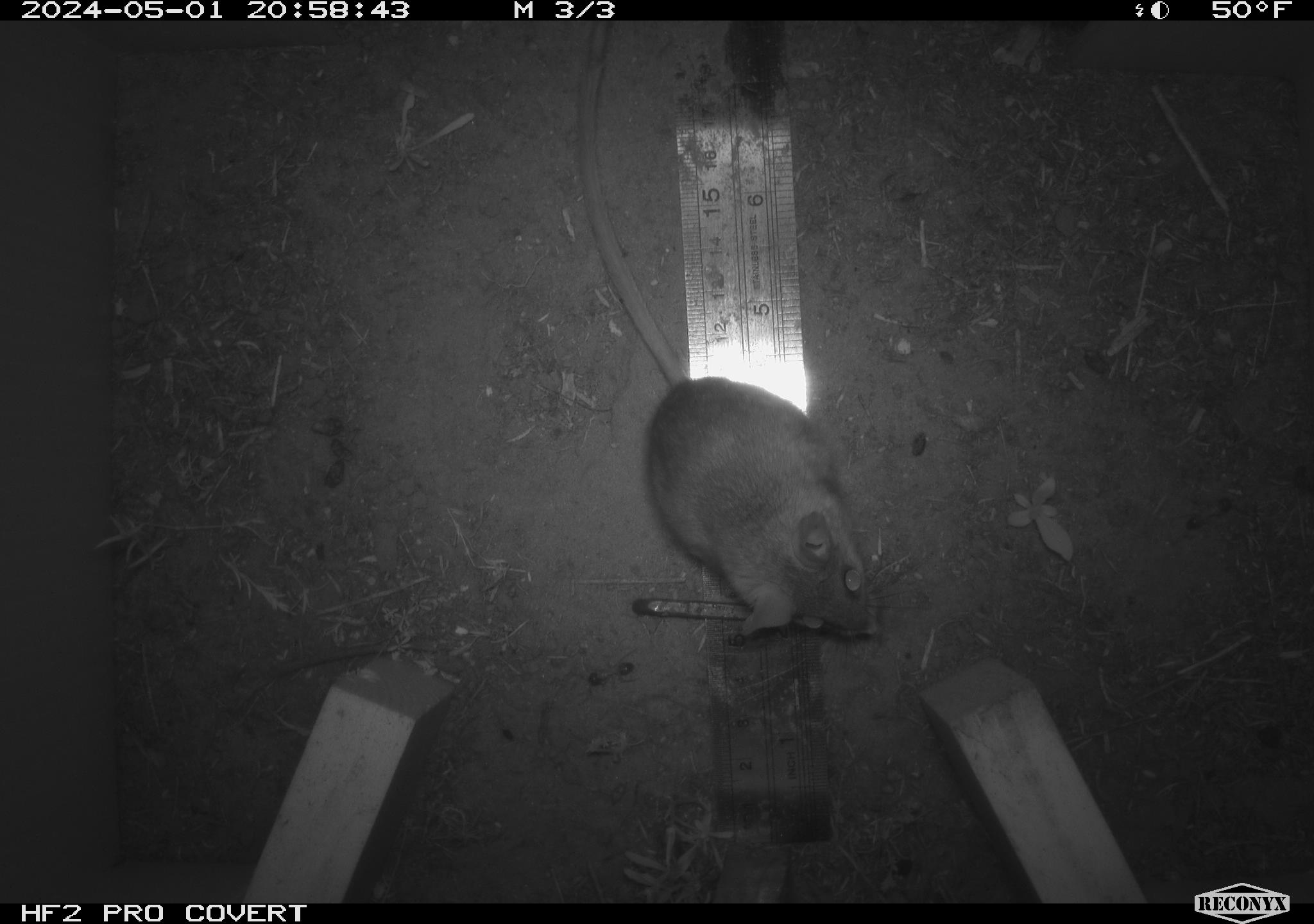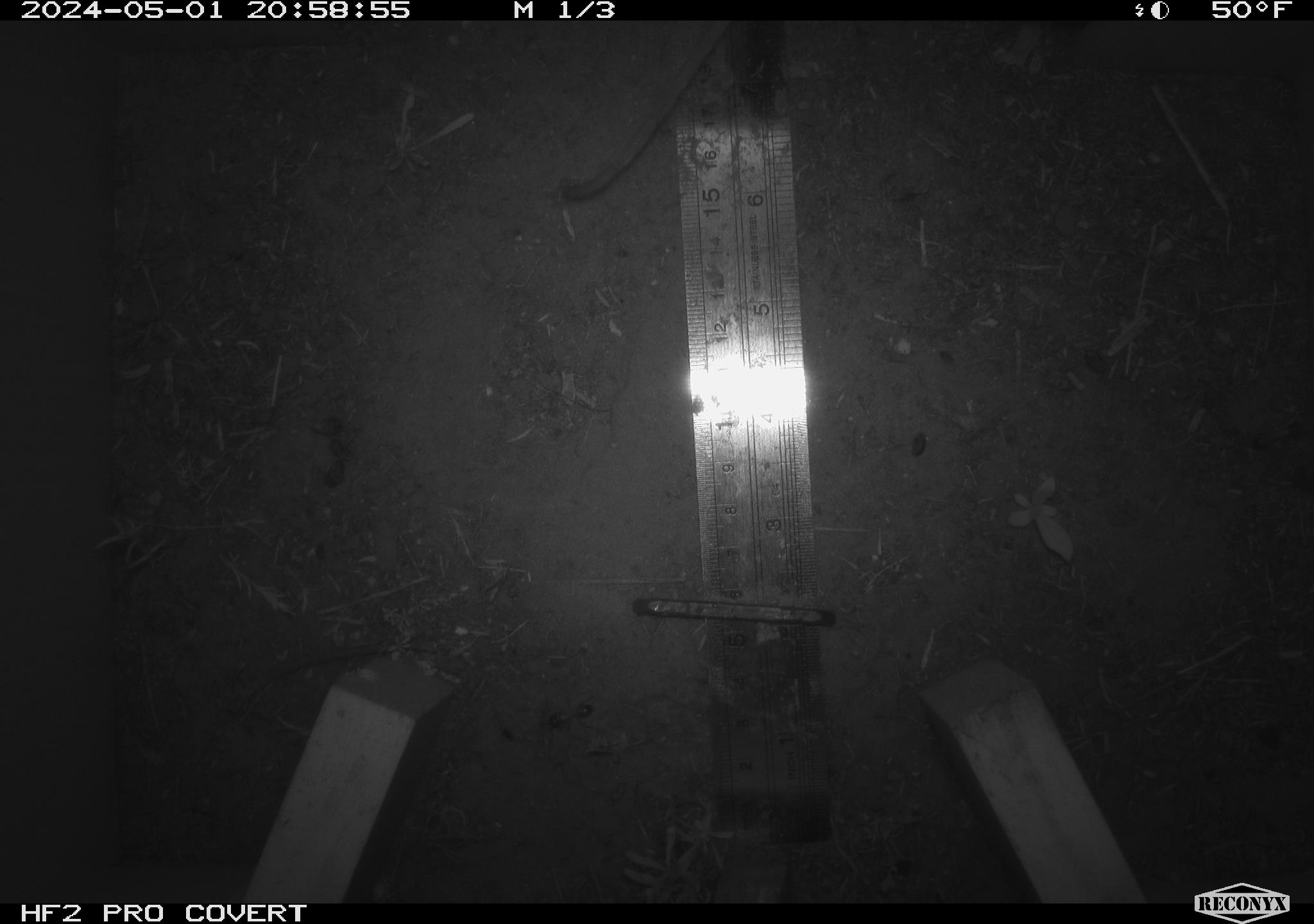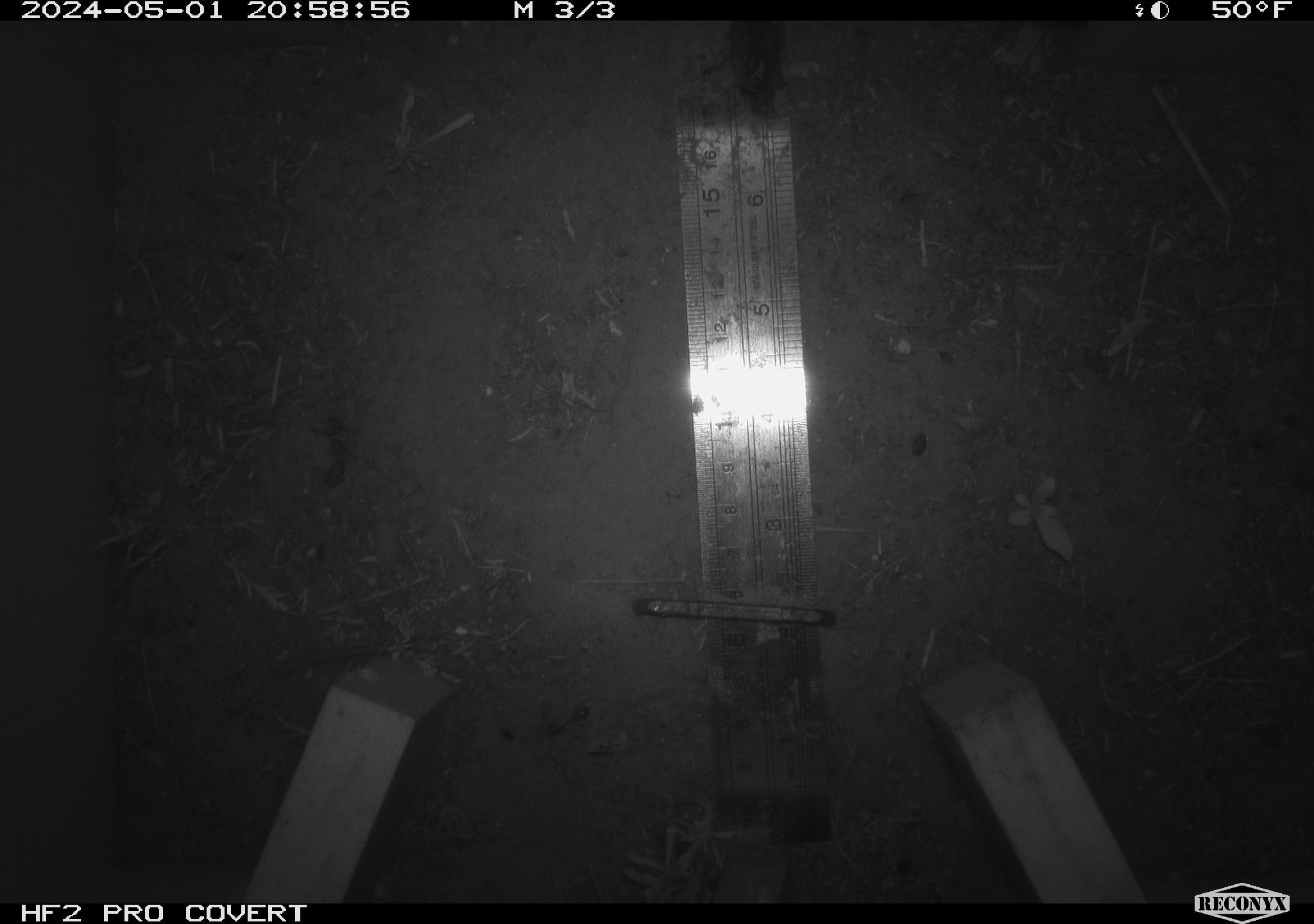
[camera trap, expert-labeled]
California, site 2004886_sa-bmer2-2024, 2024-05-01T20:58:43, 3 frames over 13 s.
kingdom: Animalia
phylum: Chordata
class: Mammalia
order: Rodentia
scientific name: Rodentia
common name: mouse species